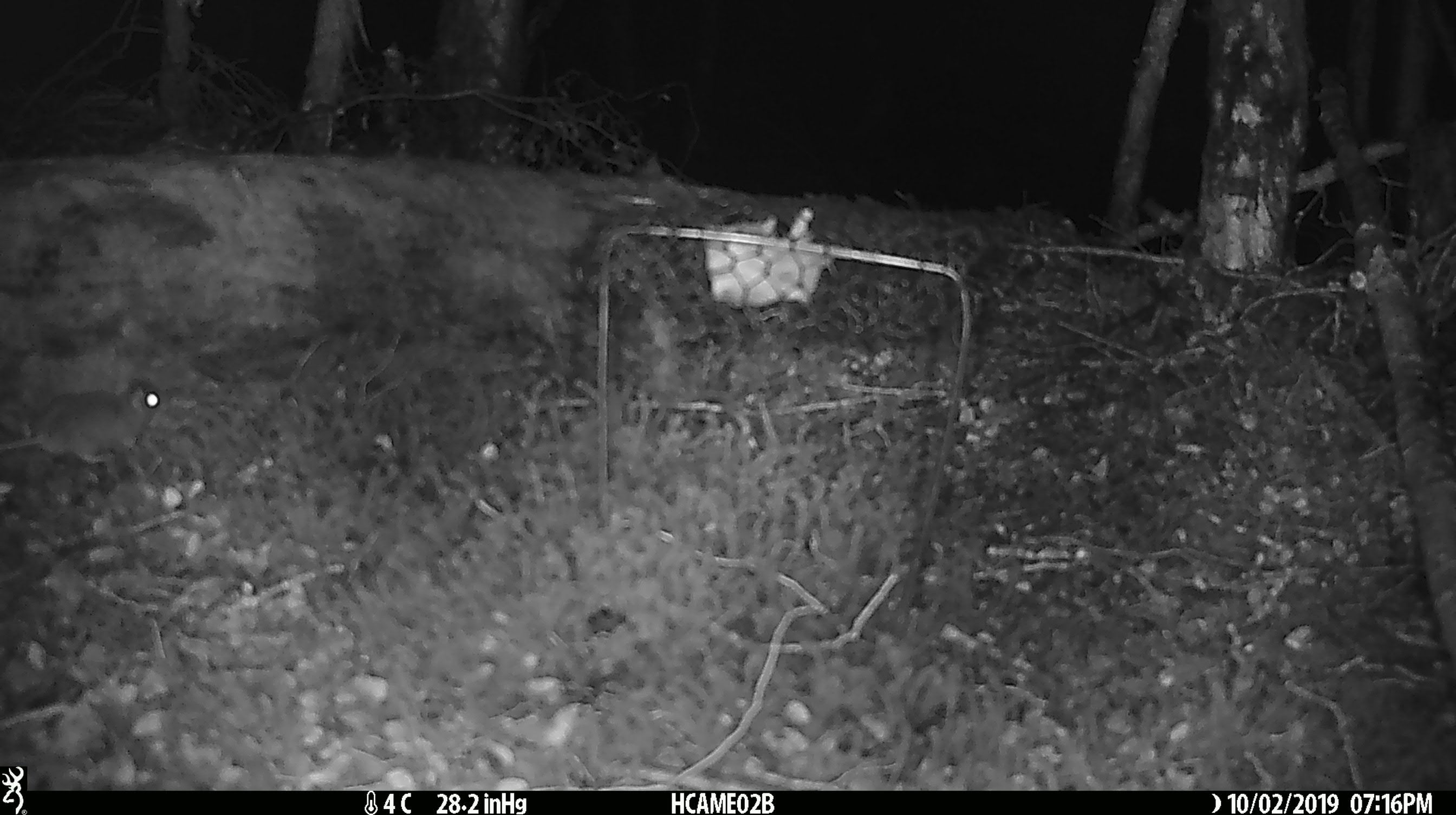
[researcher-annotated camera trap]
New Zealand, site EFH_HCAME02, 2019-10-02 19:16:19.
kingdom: Animalia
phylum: Chordata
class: Mammalia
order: Rodentia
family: Muridae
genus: Mus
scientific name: Mus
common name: mouse